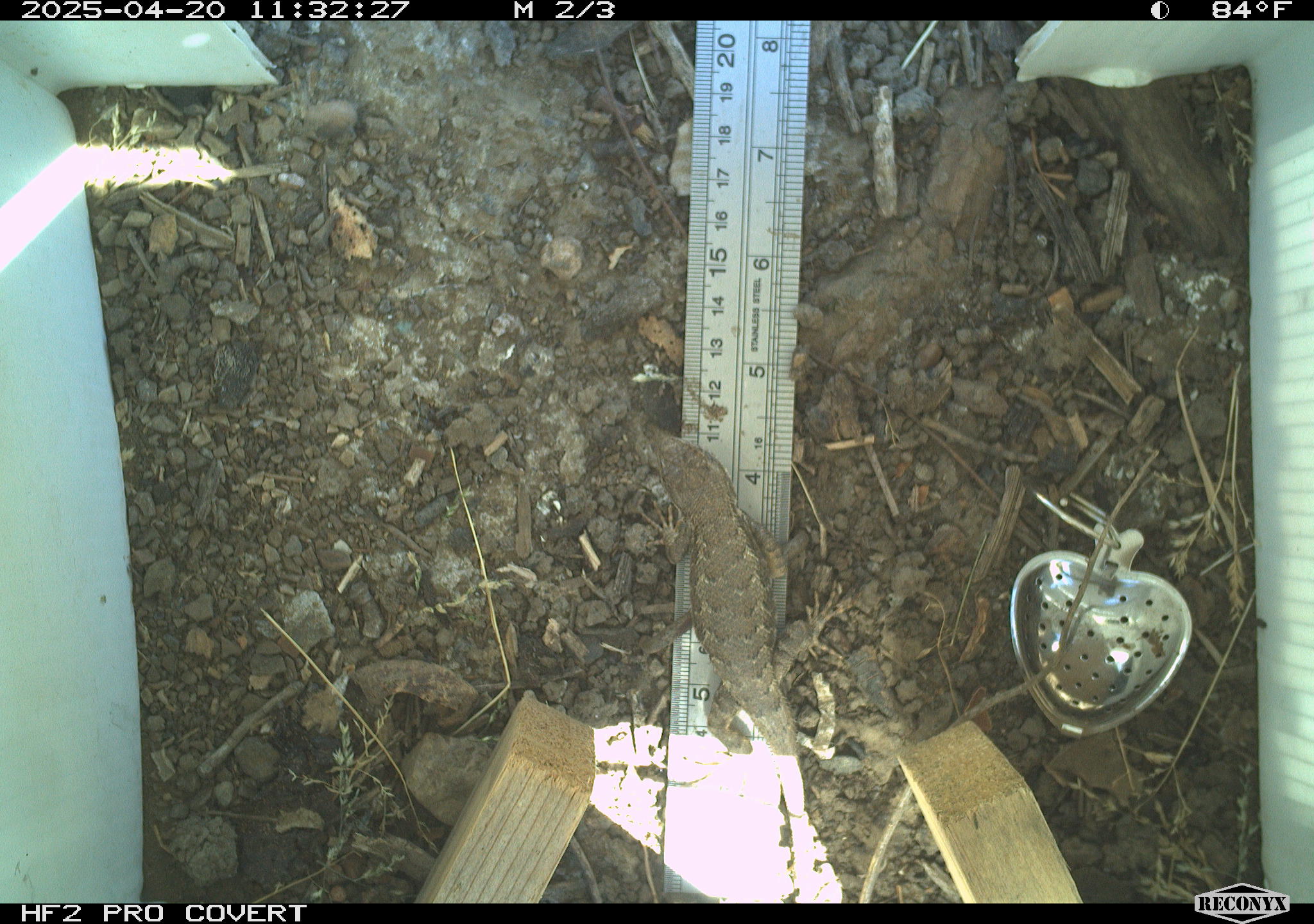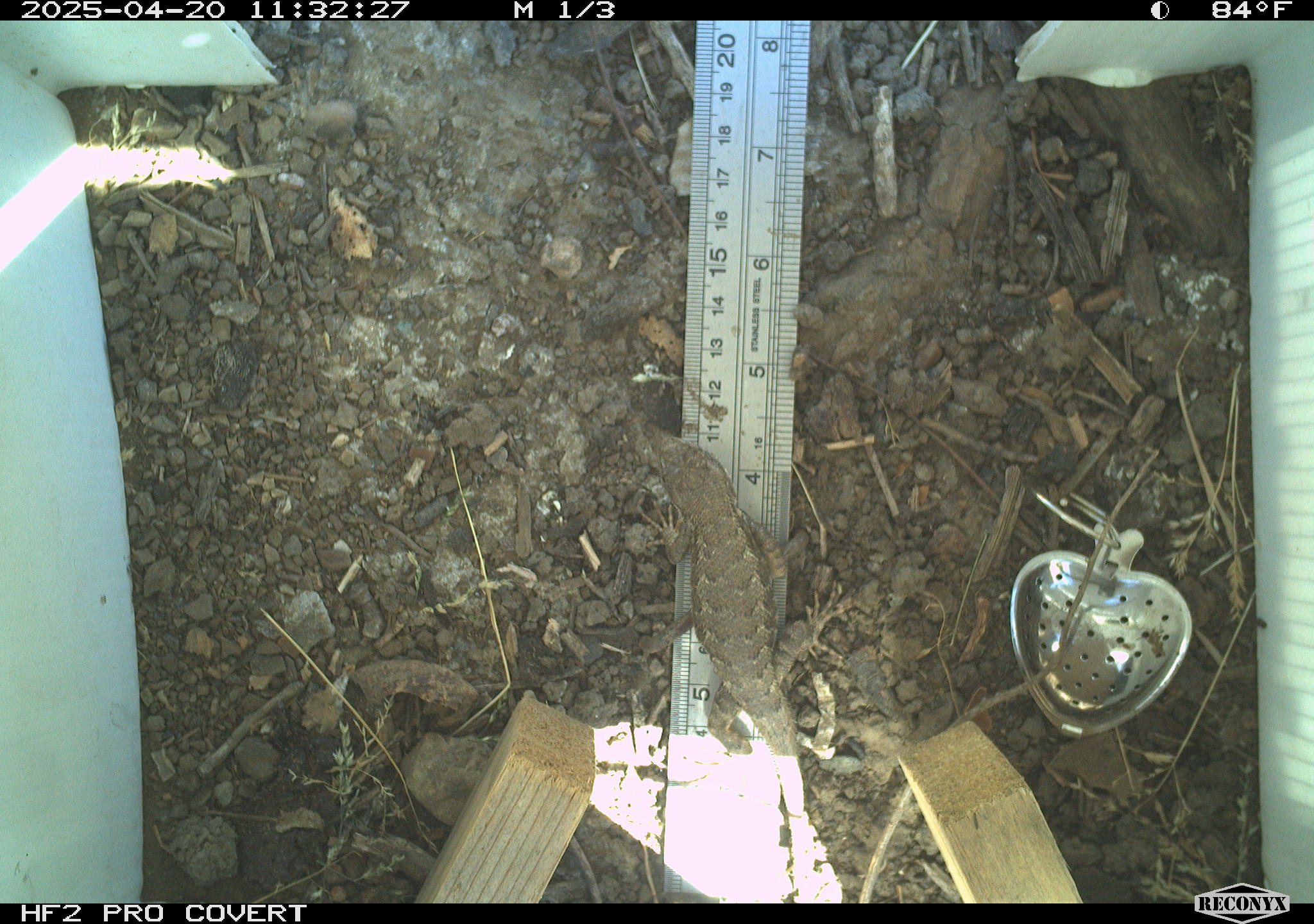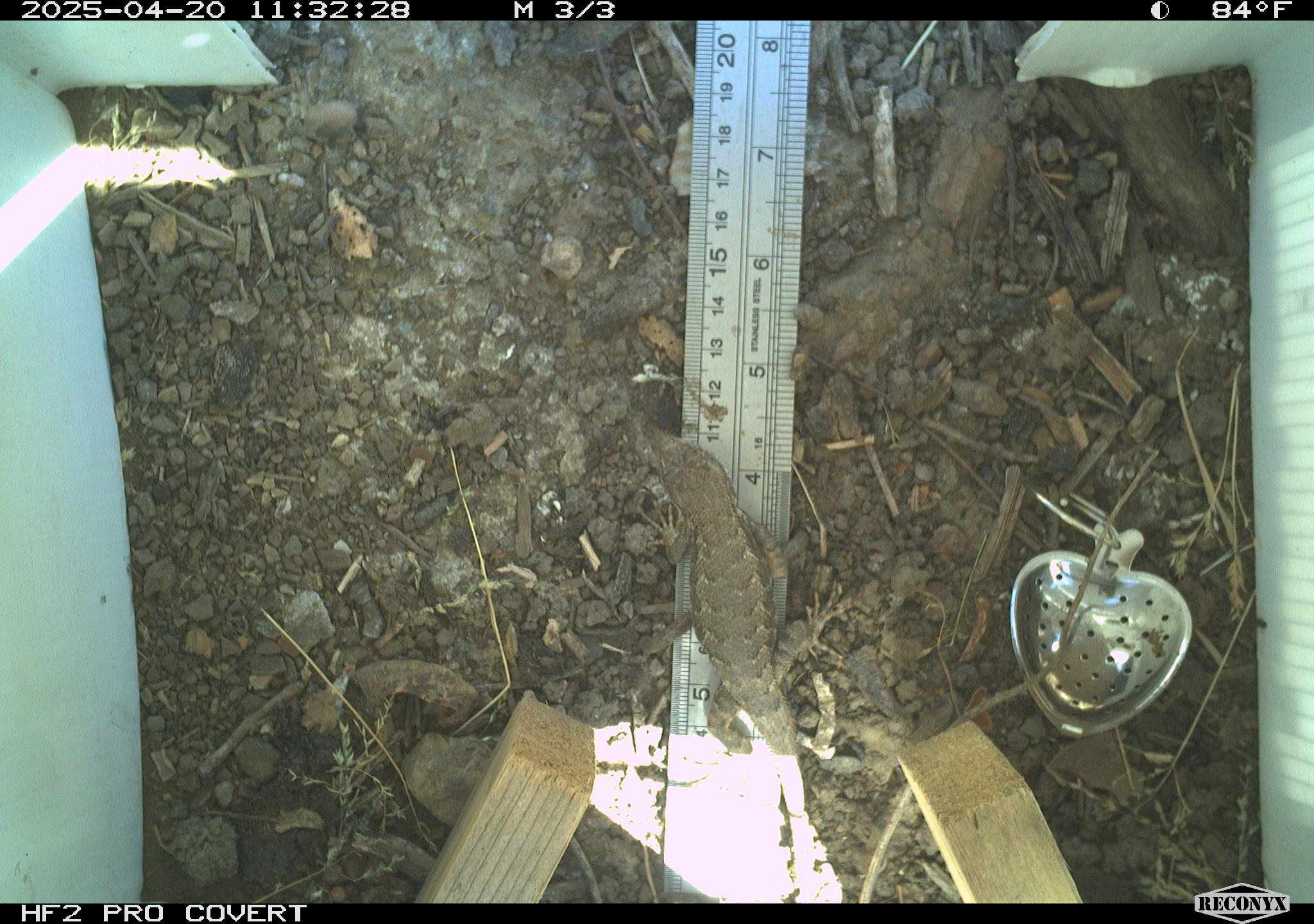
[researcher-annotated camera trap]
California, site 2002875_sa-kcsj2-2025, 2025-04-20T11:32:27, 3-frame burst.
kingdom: Animalia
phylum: Chordata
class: Reptilia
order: Squamata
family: Phrynosomatidae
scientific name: Phrynosomatidae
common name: north american spiny lizards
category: sceloporus/uta species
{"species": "sceloporus/uta species (north american spiny lizards) (Phrynosomatidae)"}